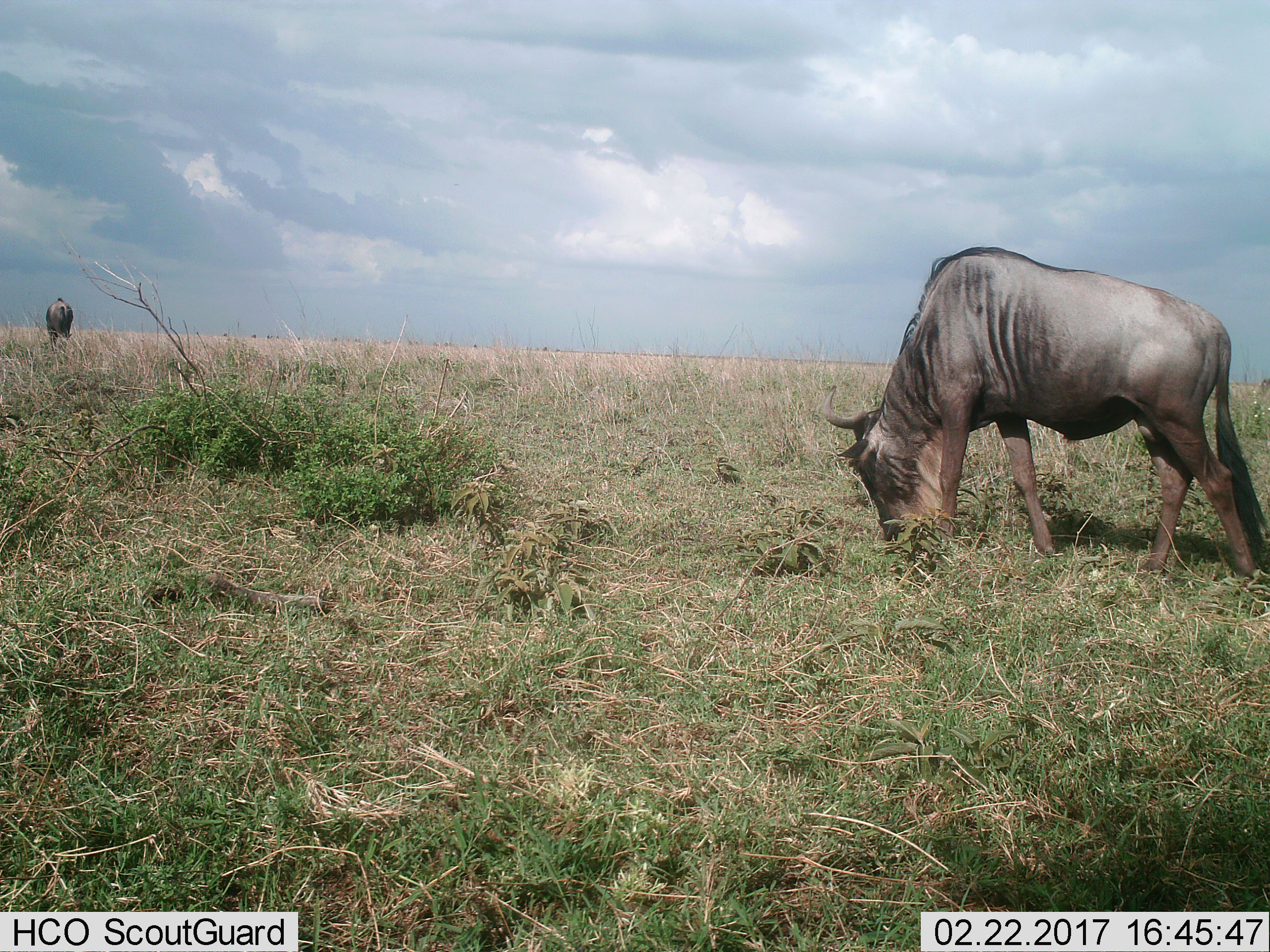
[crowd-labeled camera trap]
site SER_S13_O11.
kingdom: Animalia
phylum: Chordata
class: Mammalia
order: Artiodactyla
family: Bovidae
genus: Connochaetes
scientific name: Connochaetes taurinus taurinus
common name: blue wildebeest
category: wildebeestblue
Wildebeestblue (blue wildebeest) (Connochaetes taurinus taurinus), count 2. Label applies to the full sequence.